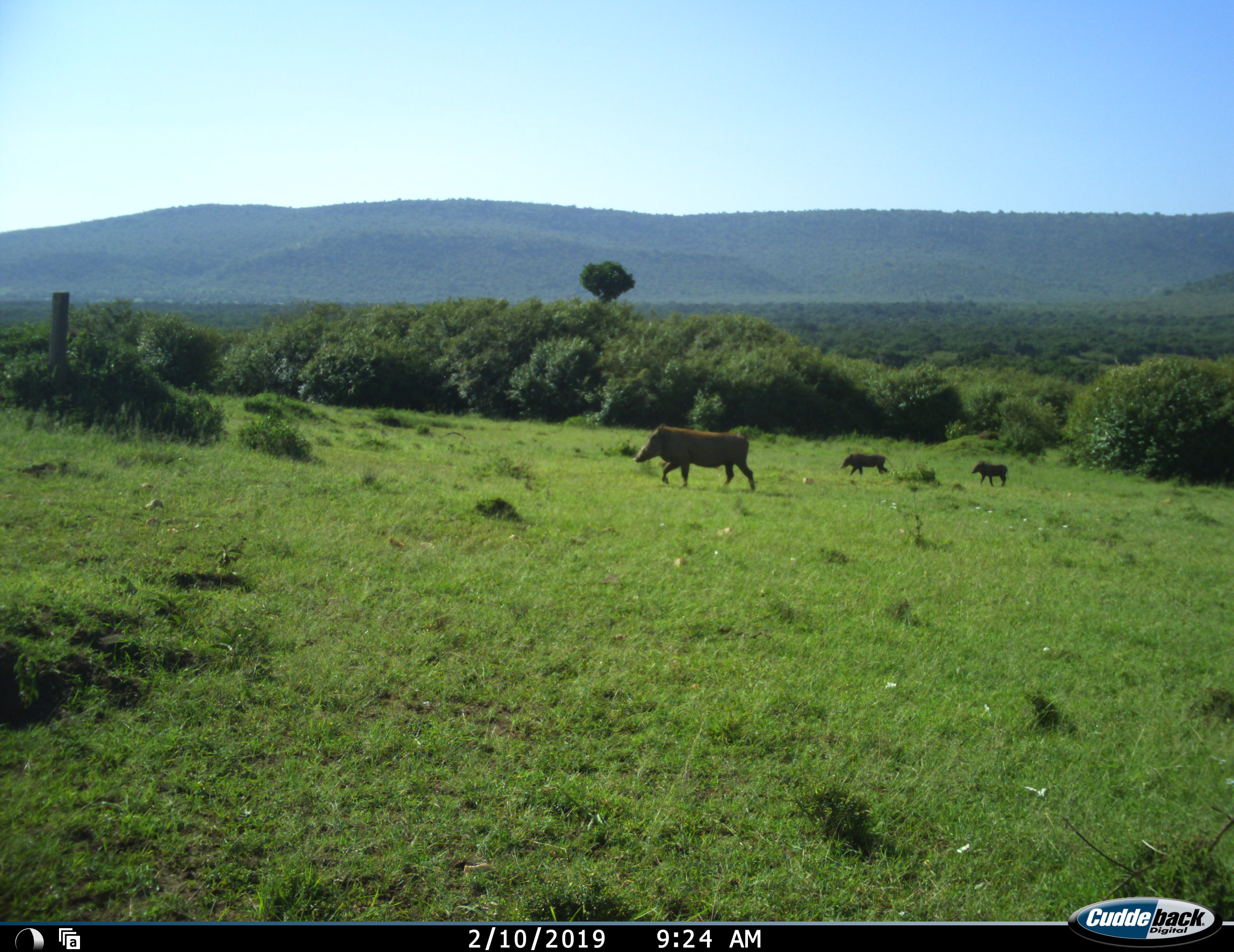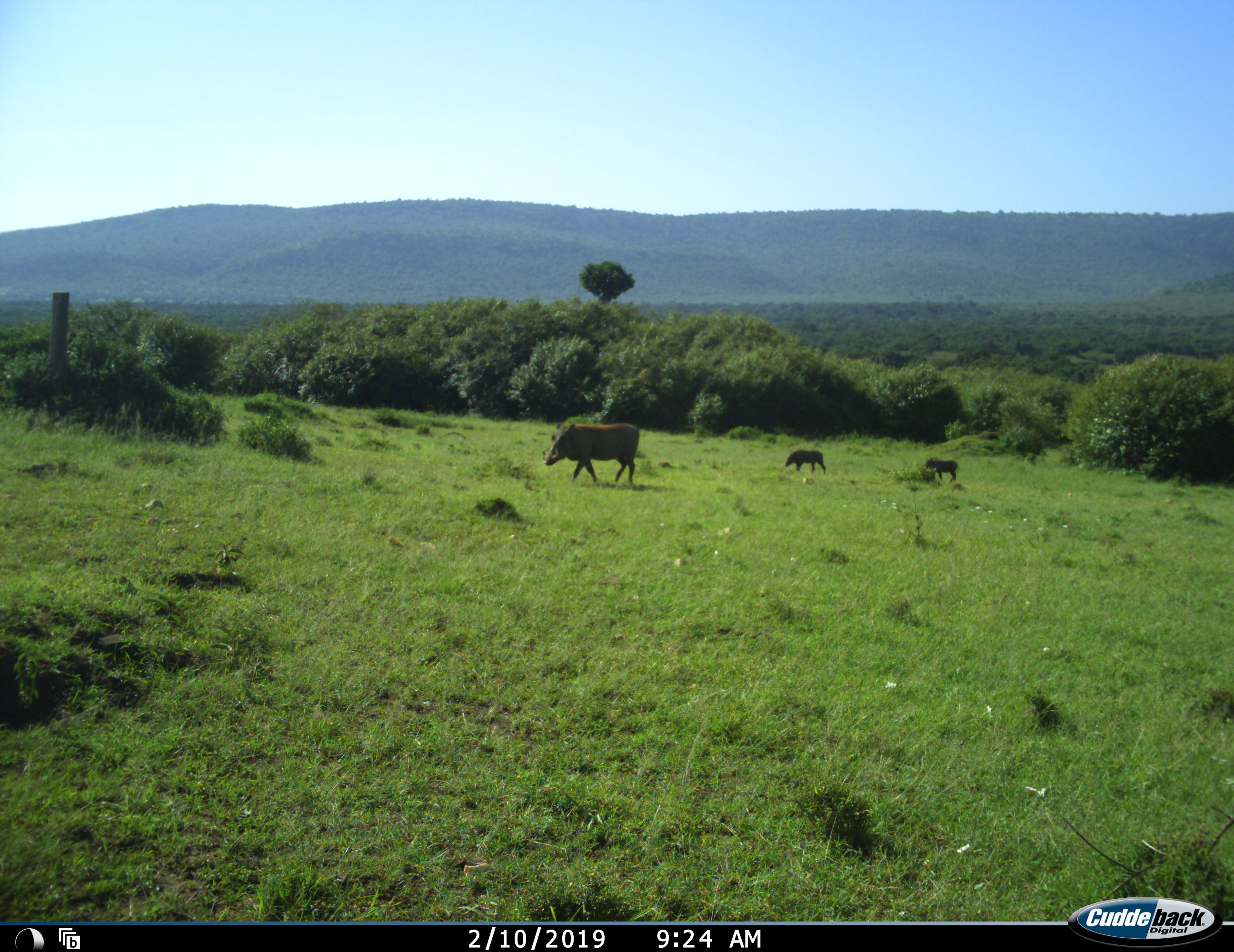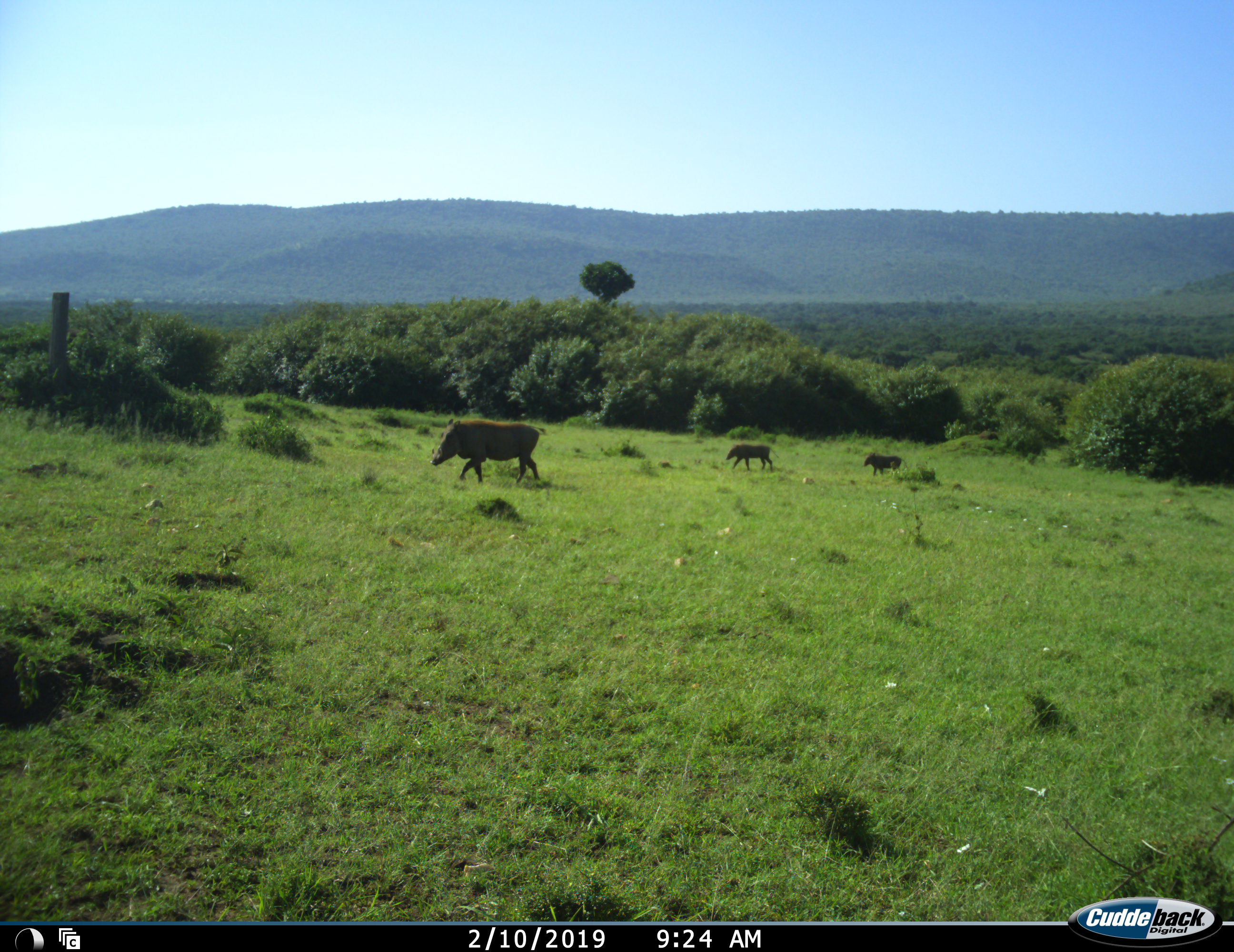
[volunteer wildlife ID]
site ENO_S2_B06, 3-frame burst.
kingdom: Animalia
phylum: Chordata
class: Mammalia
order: Artiodactyla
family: Suidae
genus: Phacochoerus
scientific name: Phacochoerus africanus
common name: warthog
Warthog (Phacochoerus africanus), count 3. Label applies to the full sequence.